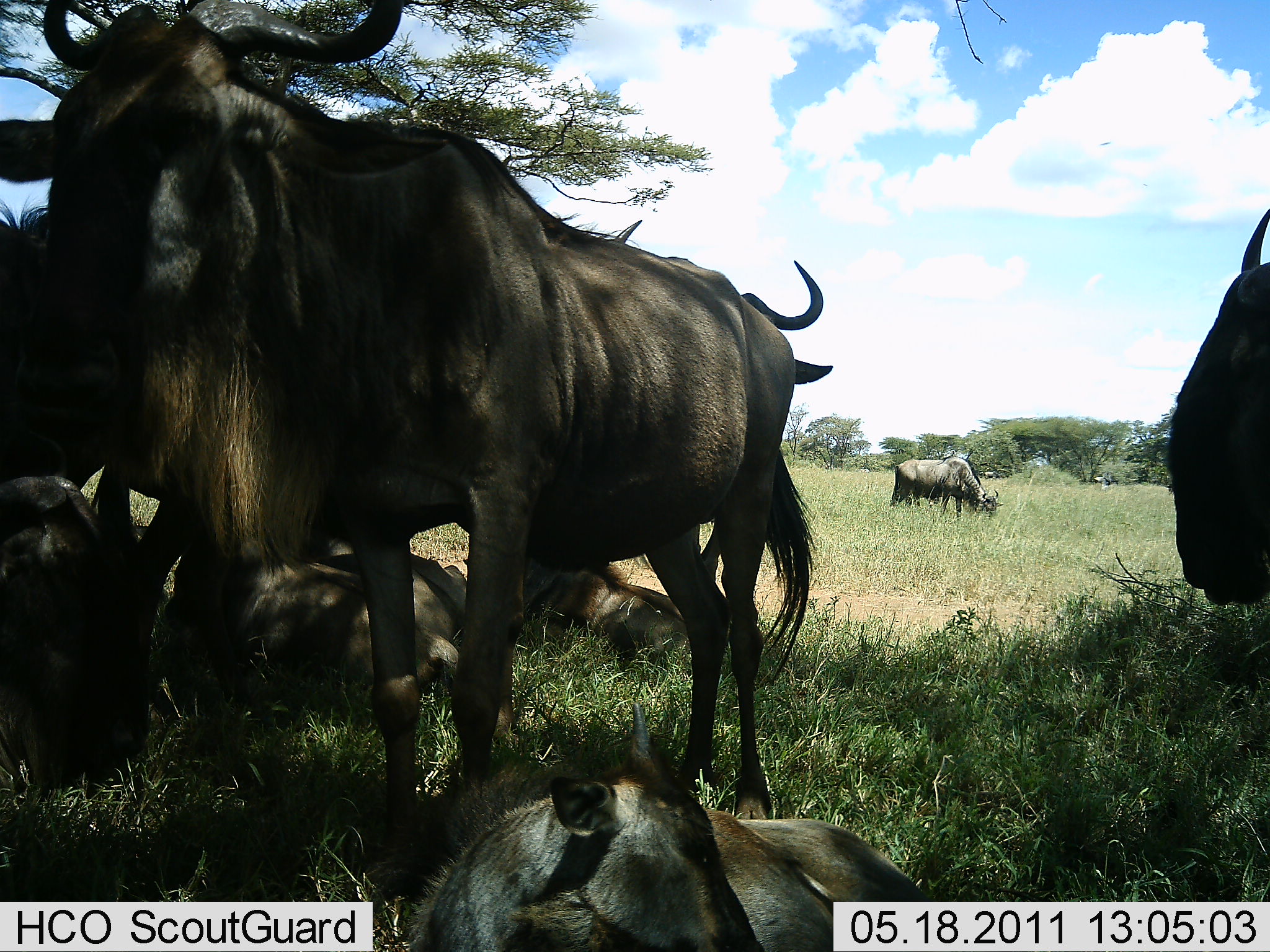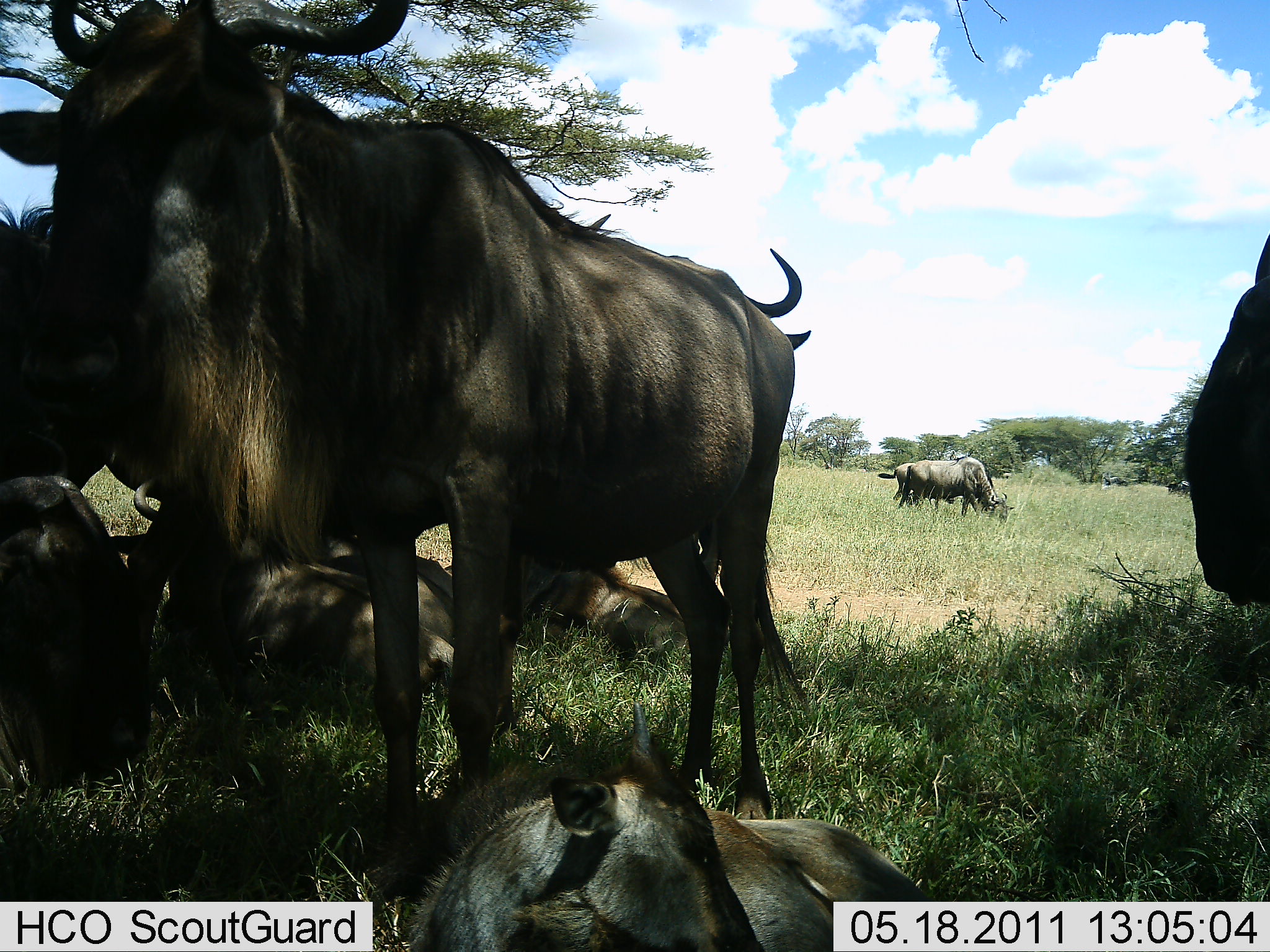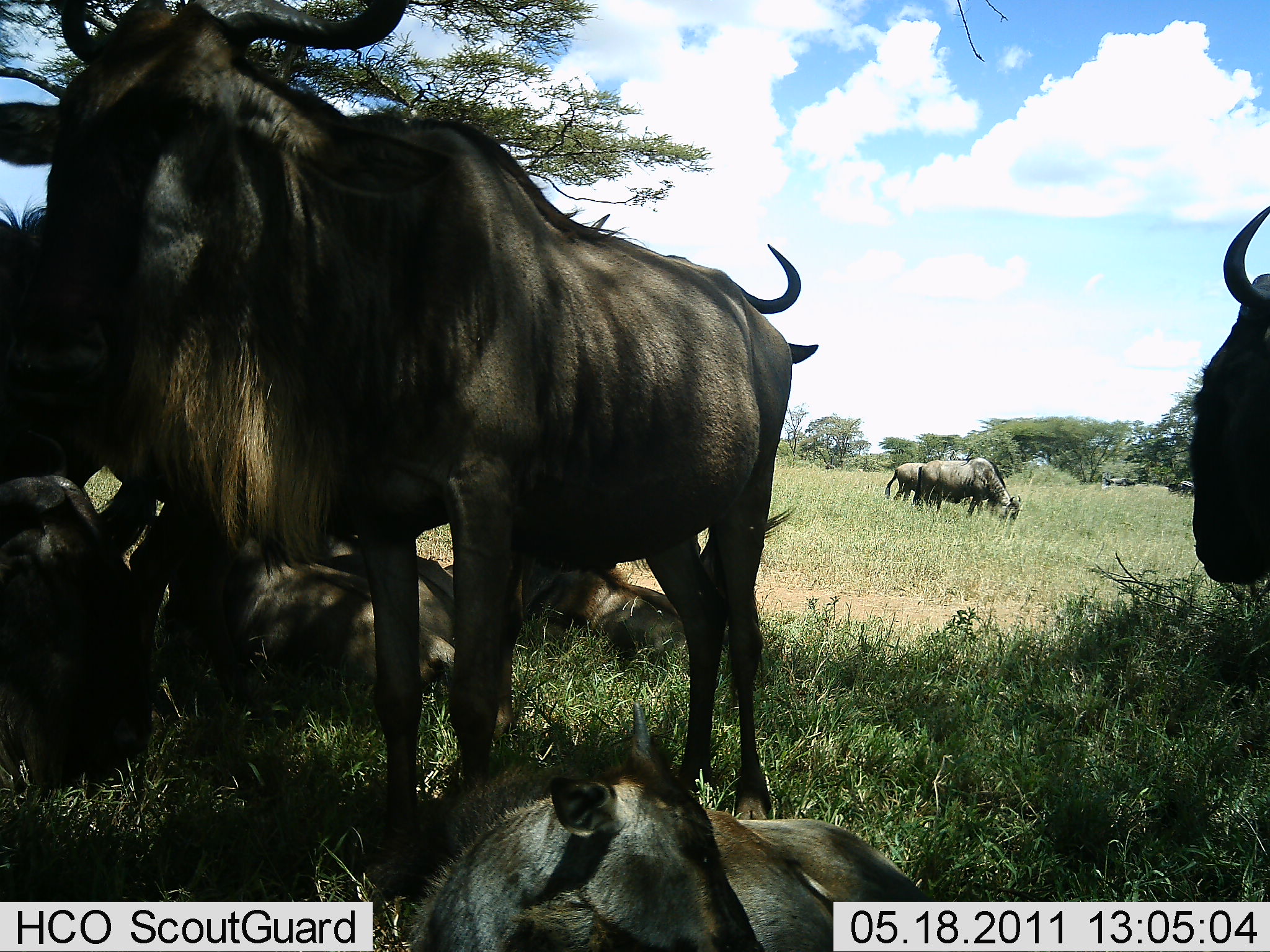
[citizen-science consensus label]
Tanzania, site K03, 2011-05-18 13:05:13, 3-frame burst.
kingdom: Animalia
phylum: Chordata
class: Mammalia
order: Artiodactyla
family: Bovidae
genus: Connochaetes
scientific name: Connochaetes taurinus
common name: blue wildebeest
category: wildebeest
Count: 8.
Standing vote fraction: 100%.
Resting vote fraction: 67%.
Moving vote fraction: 17%.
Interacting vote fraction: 0%.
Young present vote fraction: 17%.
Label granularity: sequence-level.